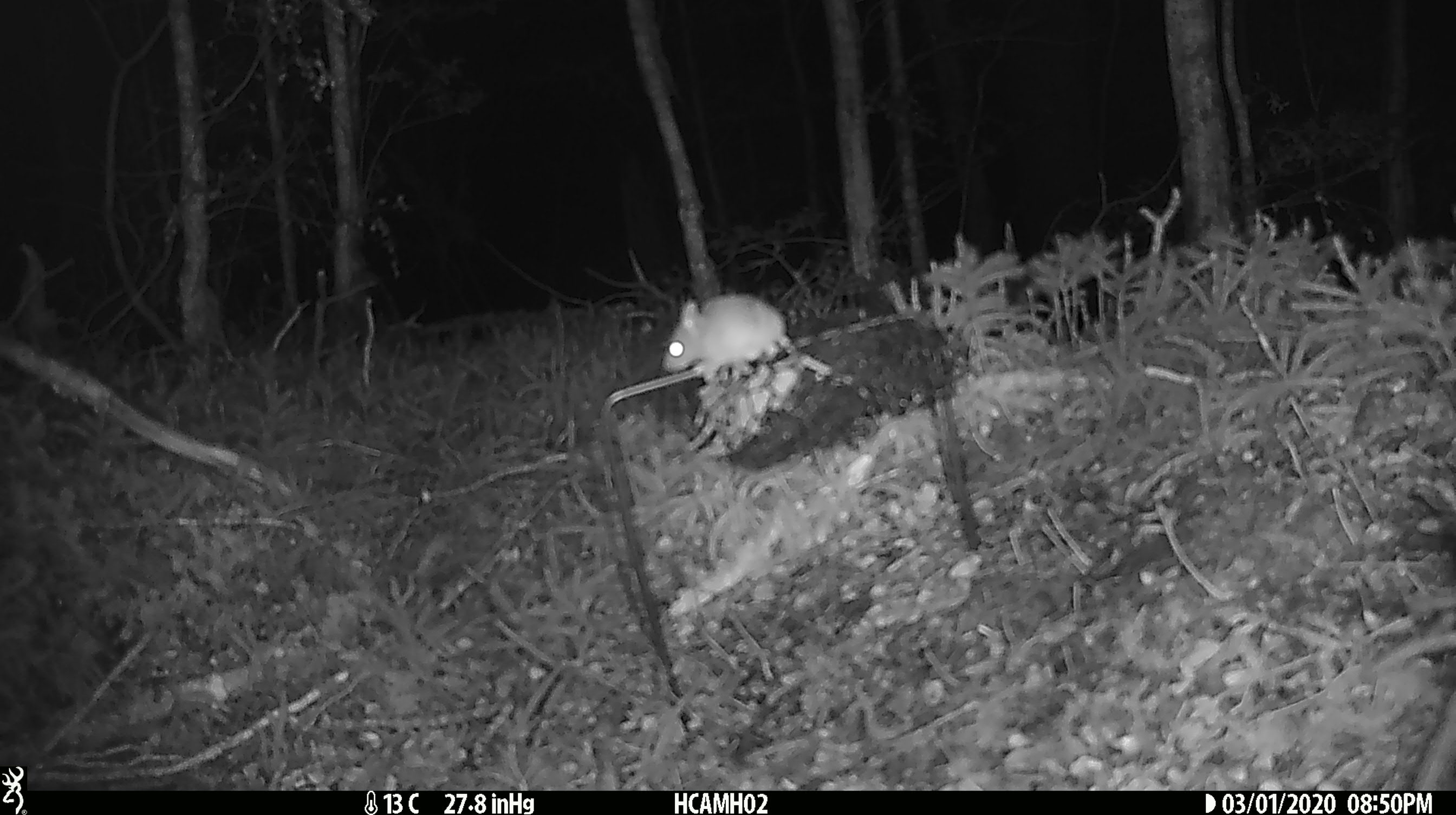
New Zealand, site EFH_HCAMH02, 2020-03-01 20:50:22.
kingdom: Animalia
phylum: Chordata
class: Mammalia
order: Rodentia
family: Muridae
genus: Mus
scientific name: Mus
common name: mouse